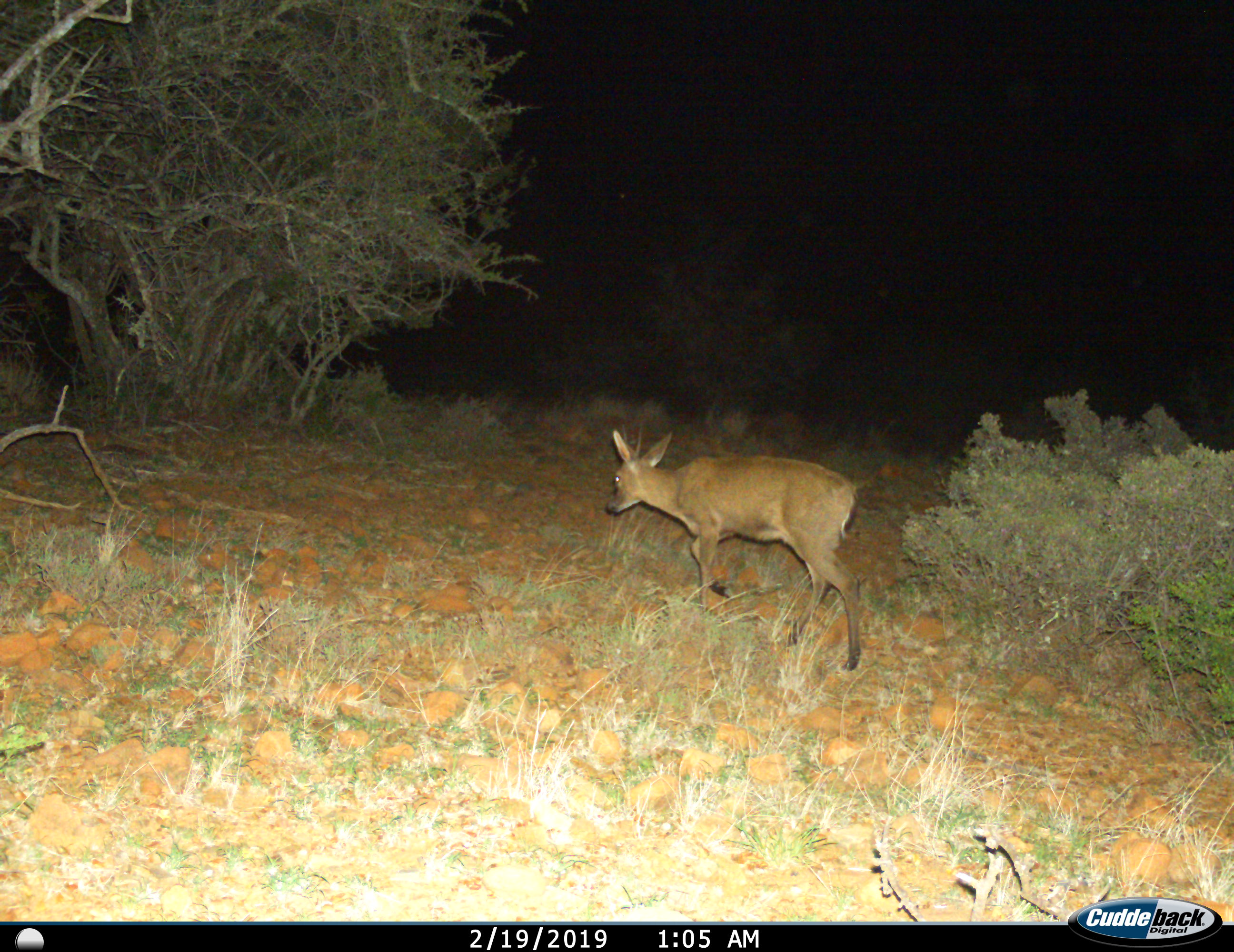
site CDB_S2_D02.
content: unidentified animal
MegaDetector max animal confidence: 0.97